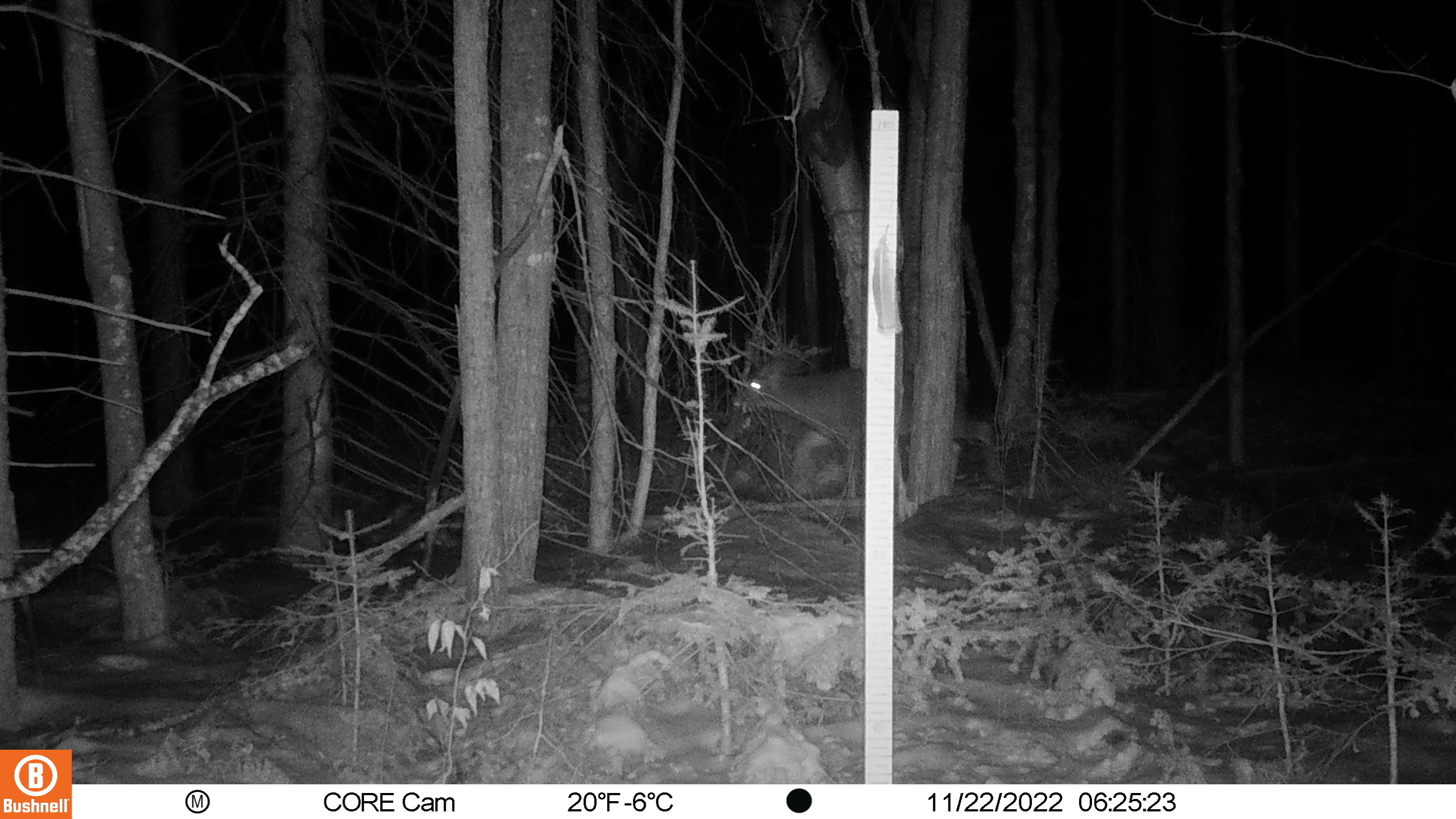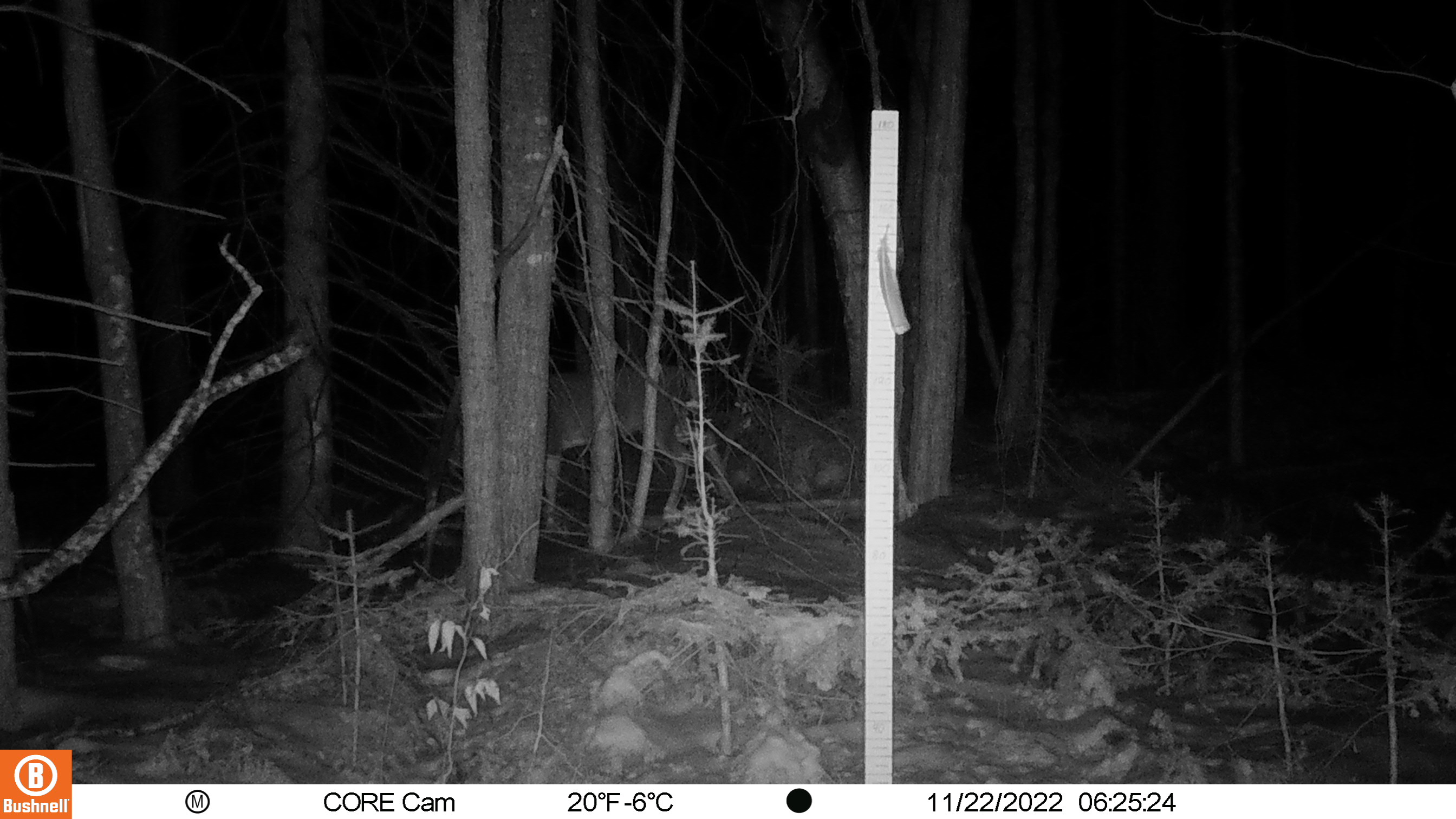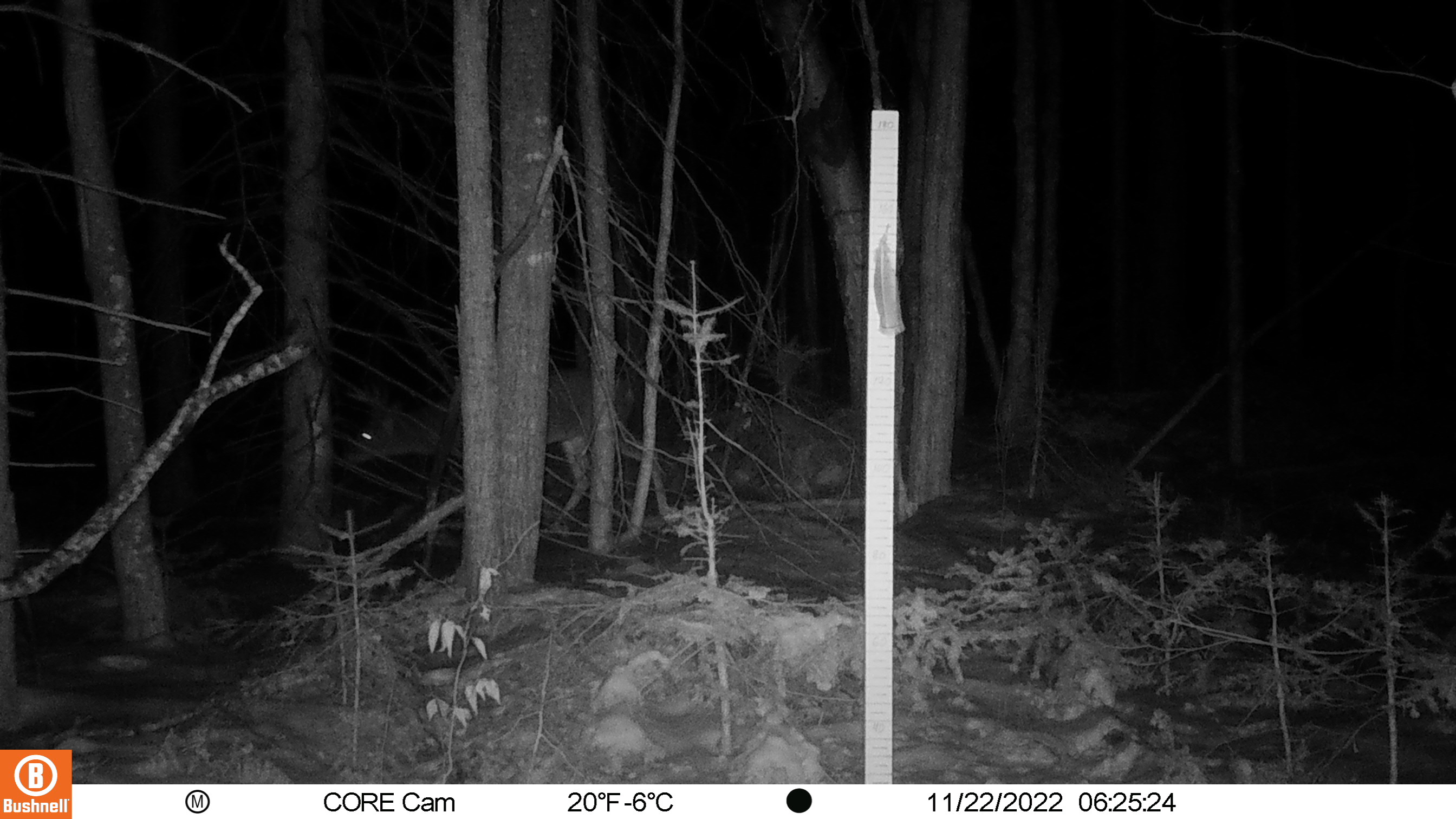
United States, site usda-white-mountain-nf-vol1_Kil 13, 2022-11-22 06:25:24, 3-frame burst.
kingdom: Animalia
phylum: Chordata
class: Mammalia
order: Artiodactyla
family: Cervidae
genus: Odocoileus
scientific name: Odocoileus virginianus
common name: white-tailed deer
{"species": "white-tailed deer (Odocoileus virginianus)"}